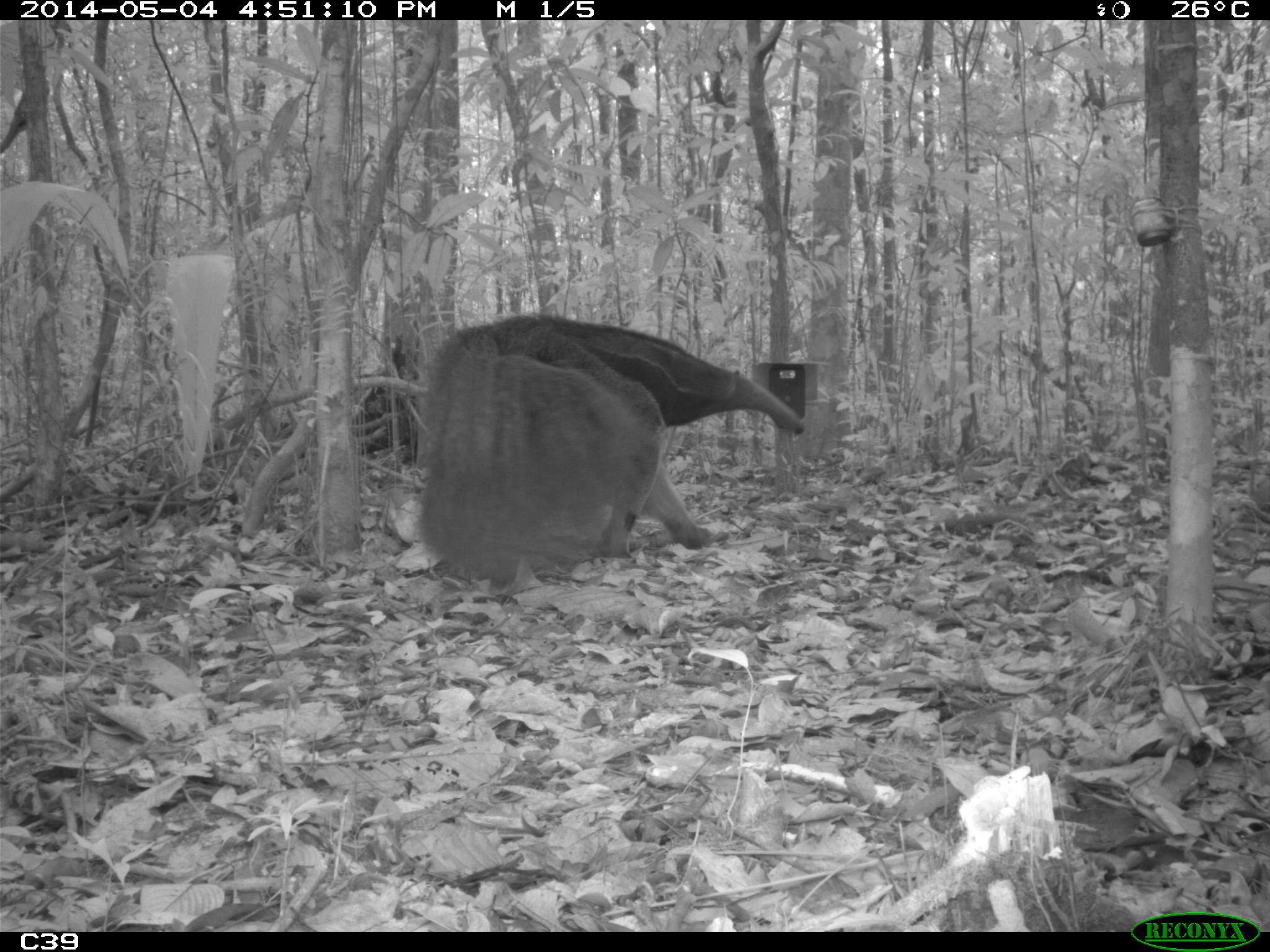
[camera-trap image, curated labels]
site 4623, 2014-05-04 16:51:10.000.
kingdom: Animalia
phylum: Chordata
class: Mammalia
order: Pilosa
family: Myrmecophagidae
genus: Myrmecophaga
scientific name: Myrmecophaga tridactyla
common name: giant anteater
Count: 1.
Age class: adult.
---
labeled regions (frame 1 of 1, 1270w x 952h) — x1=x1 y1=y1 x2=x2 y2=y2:
myrmecophaga tridactyla: x1=416 y1=312 x2=805 y2=593